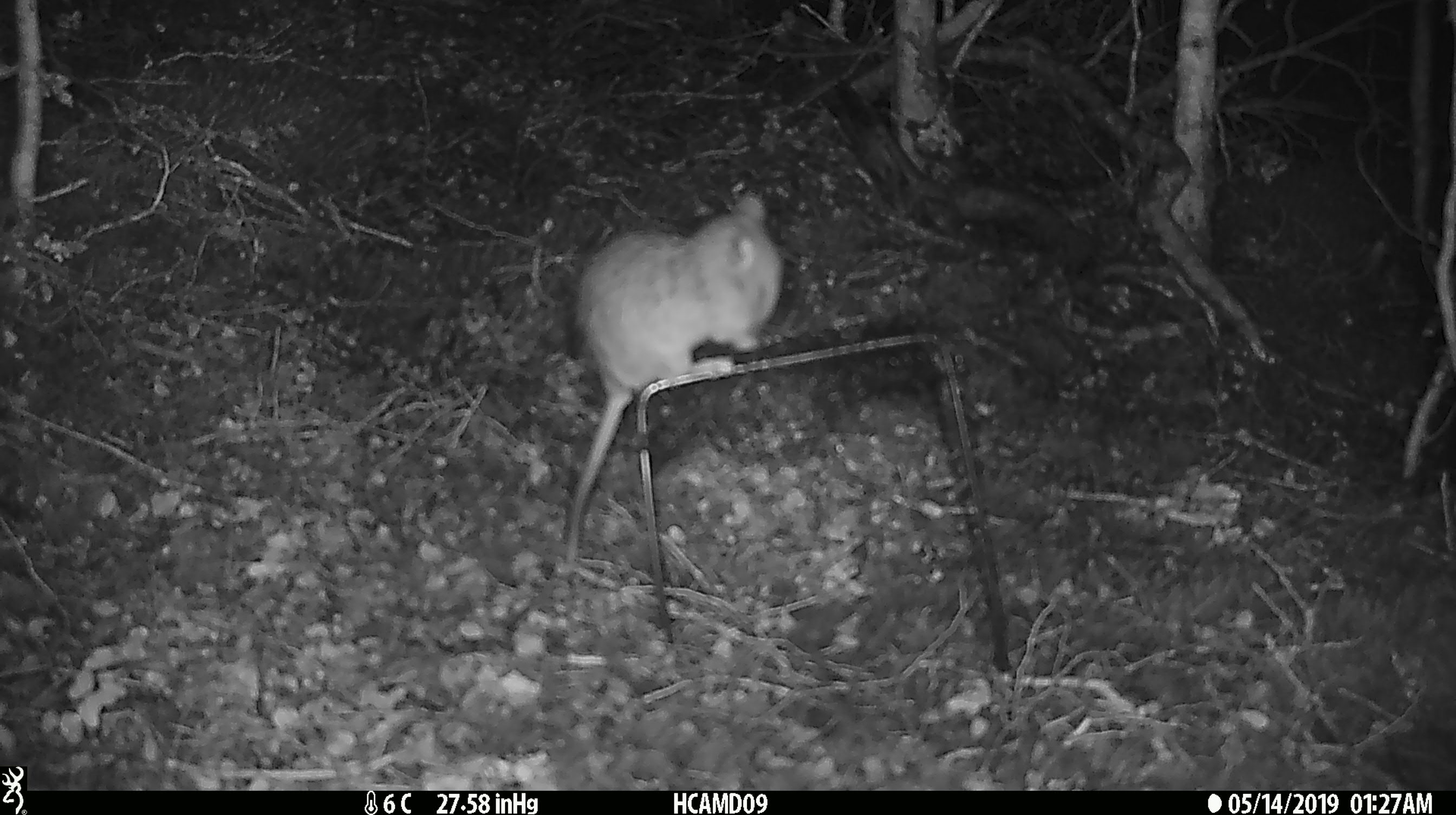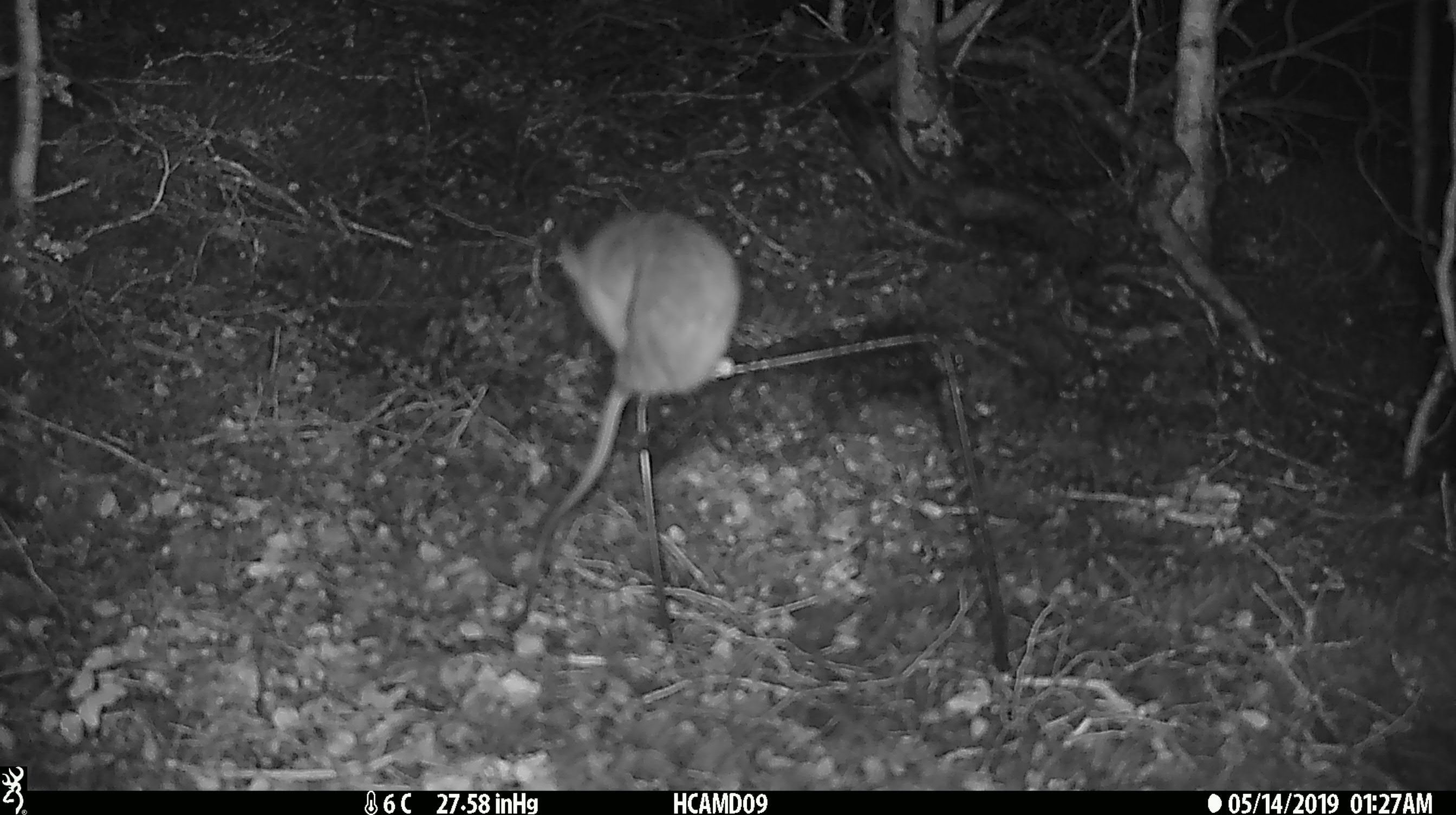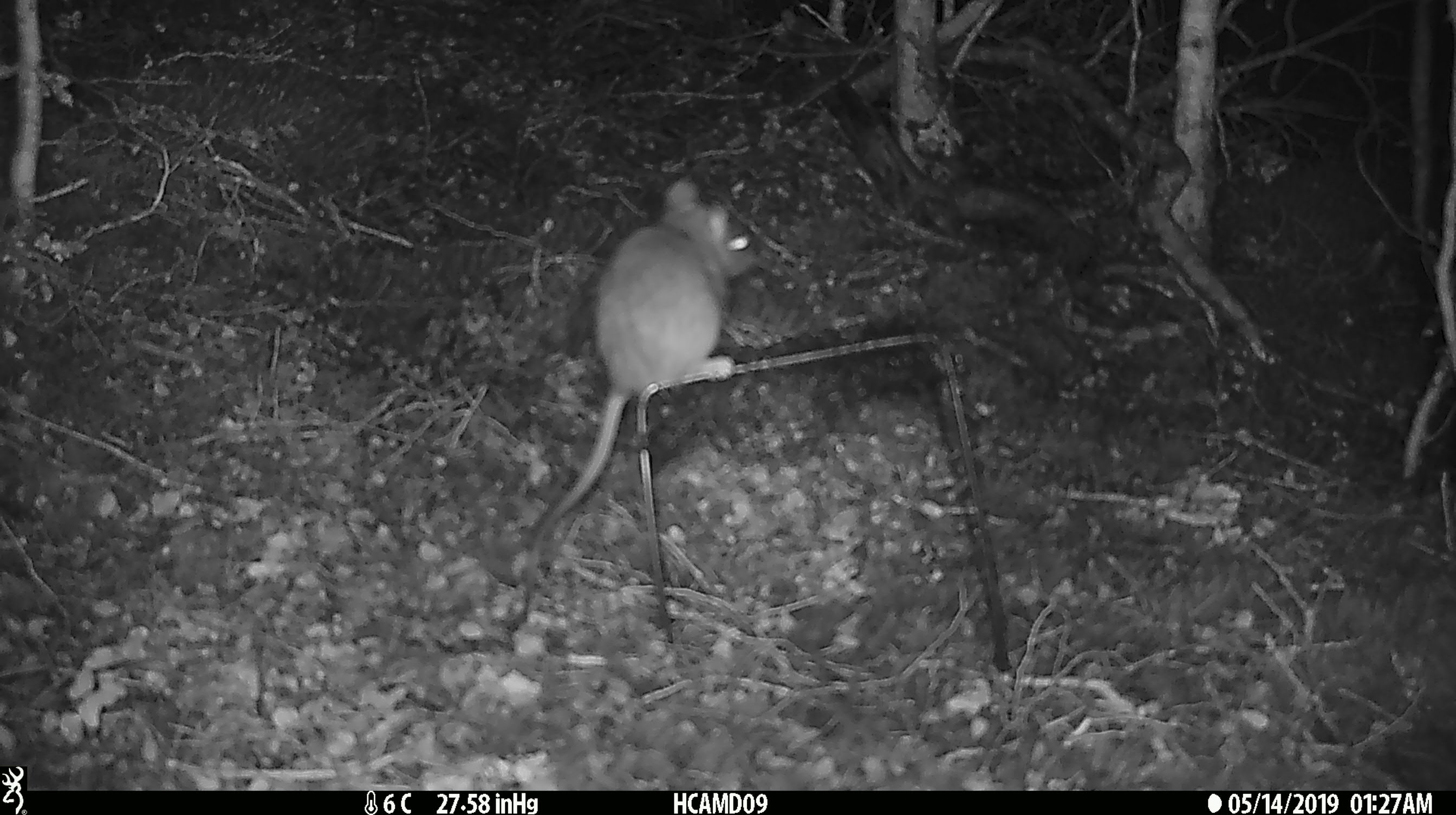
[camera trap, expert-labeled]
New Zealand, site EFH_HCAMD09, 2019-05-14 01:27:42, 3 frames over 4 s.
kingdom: Animalia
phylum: Chordata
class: Mammalia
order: Rodentia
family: Muridae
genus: Rattus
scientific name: Rattus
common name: rat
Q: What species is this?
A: Rat (Rattus).